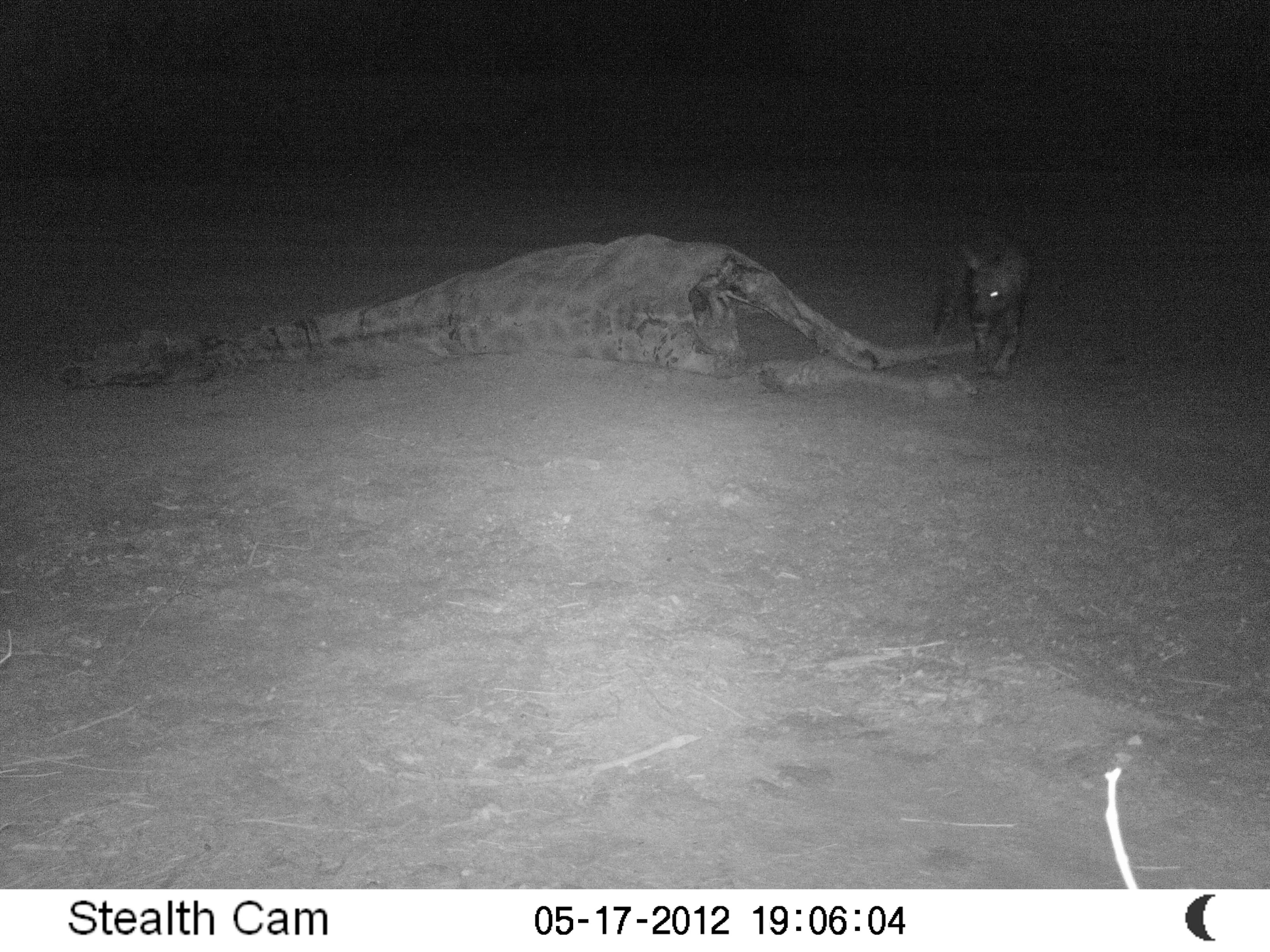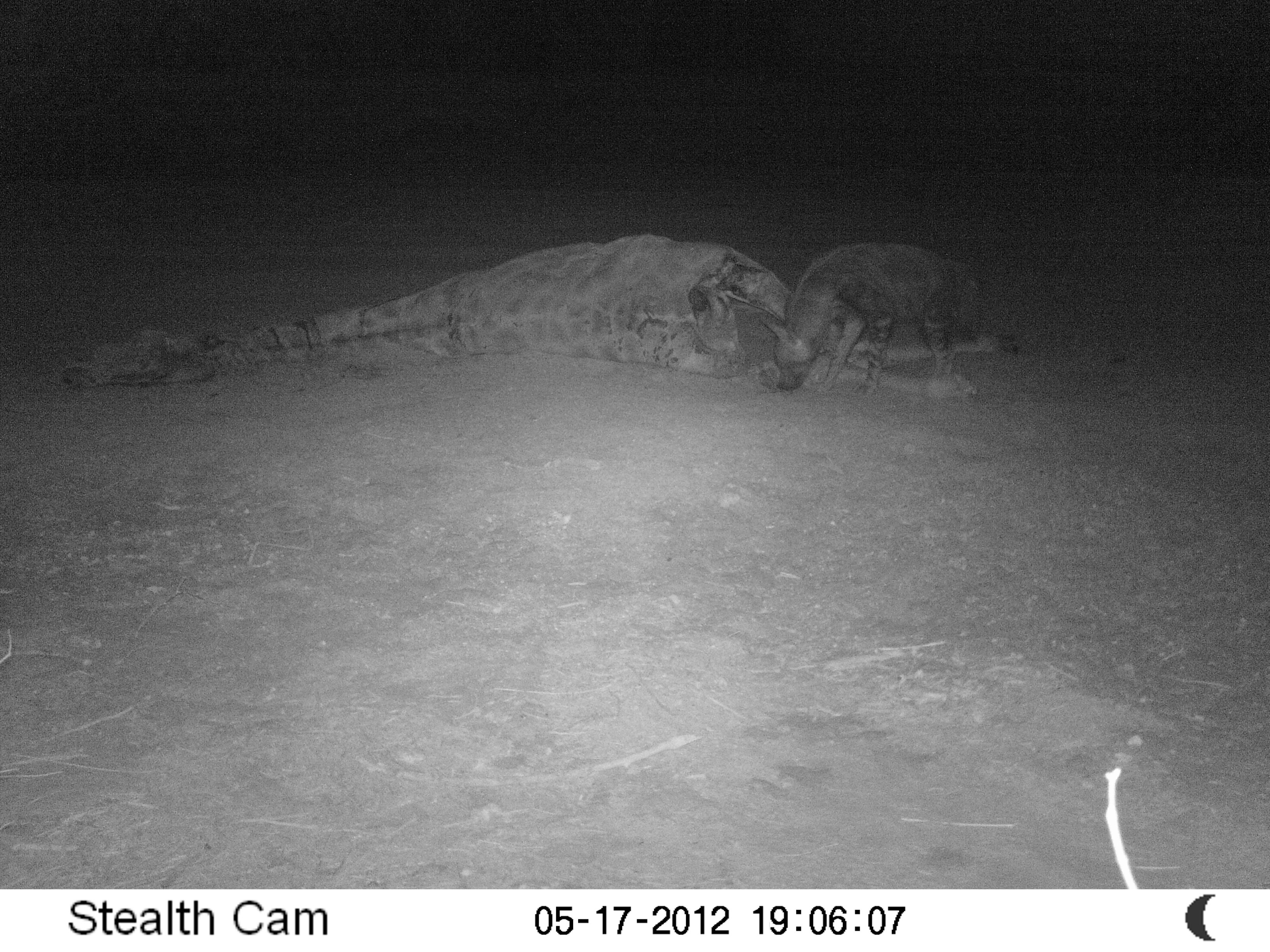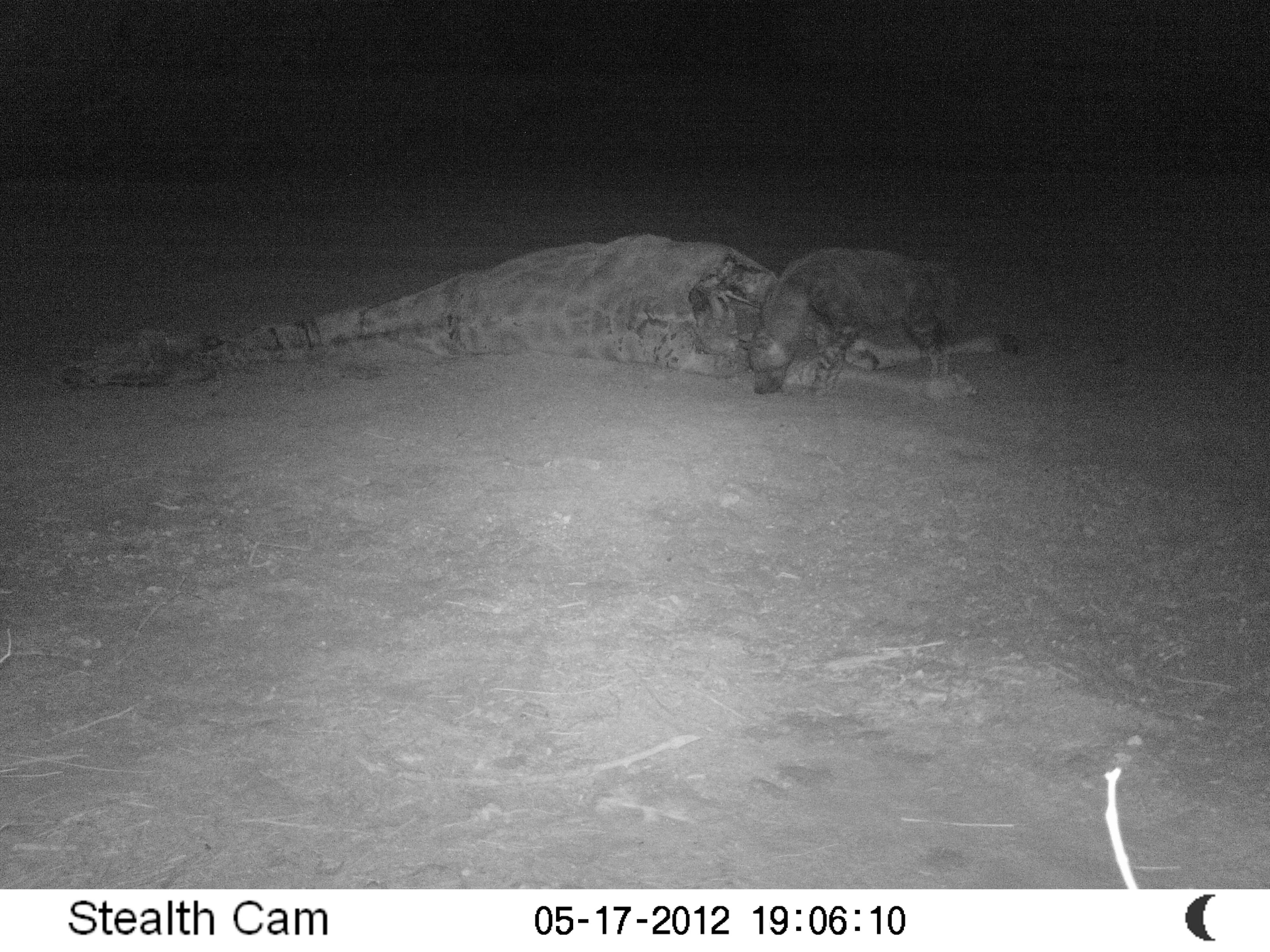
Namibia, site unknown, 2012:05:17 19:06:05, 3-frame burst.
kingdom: Animalia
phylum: Chordata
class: Mammalia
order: Carnivora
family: Hyaenidae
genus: Parahyaena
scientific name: Parahyaena brunnea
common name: brown hyena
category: hyaena brunnea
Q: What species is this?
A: Hyaena brunnea (brown hyena) (Parahyaena brunnea).